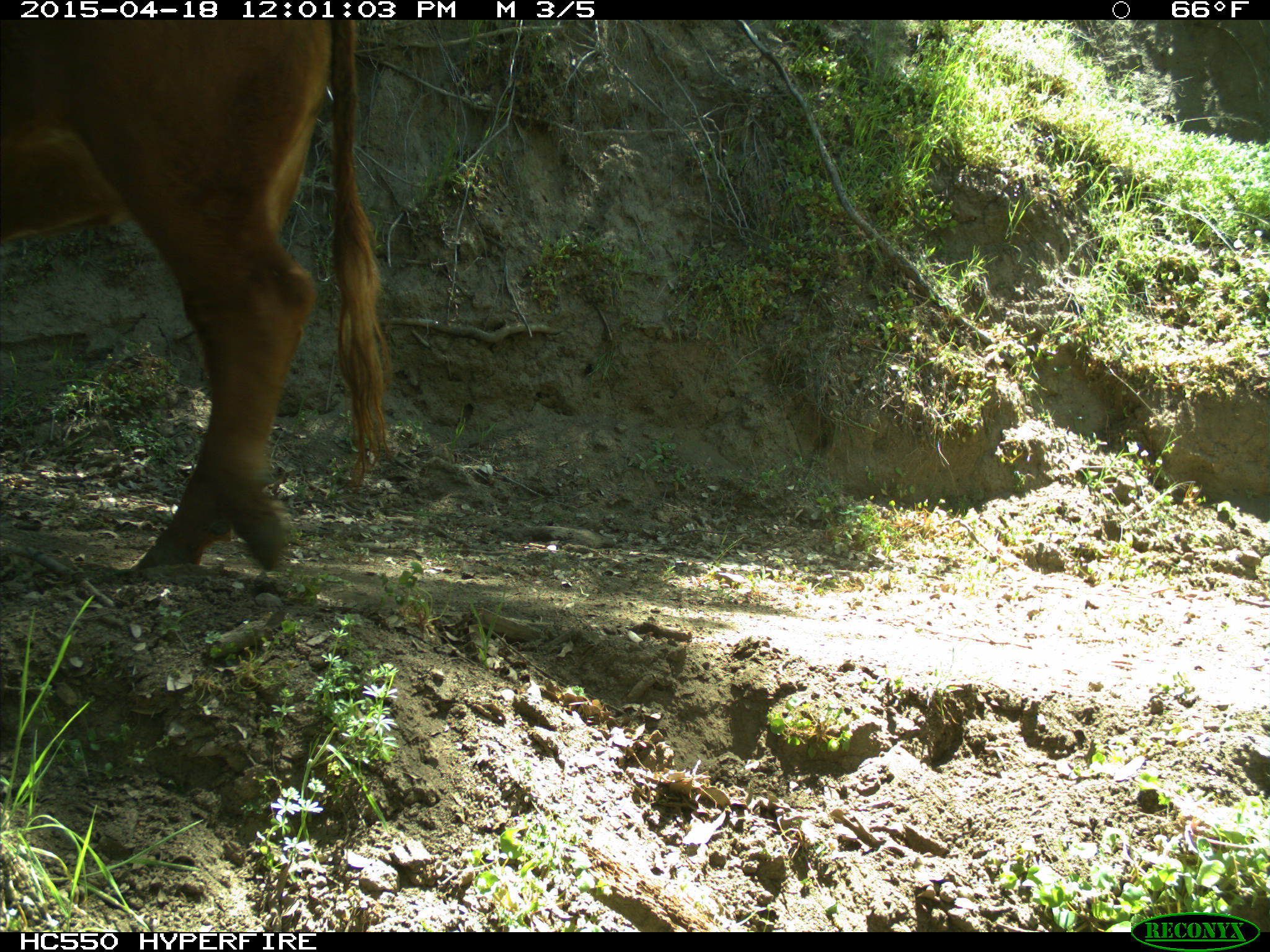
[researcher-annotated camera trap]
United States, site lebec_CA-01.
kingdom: Animalia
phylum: Chordata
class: Mammalia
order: Artiodactyla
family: Bovidae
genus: Bos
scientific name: Bos taurus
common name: domestic cow